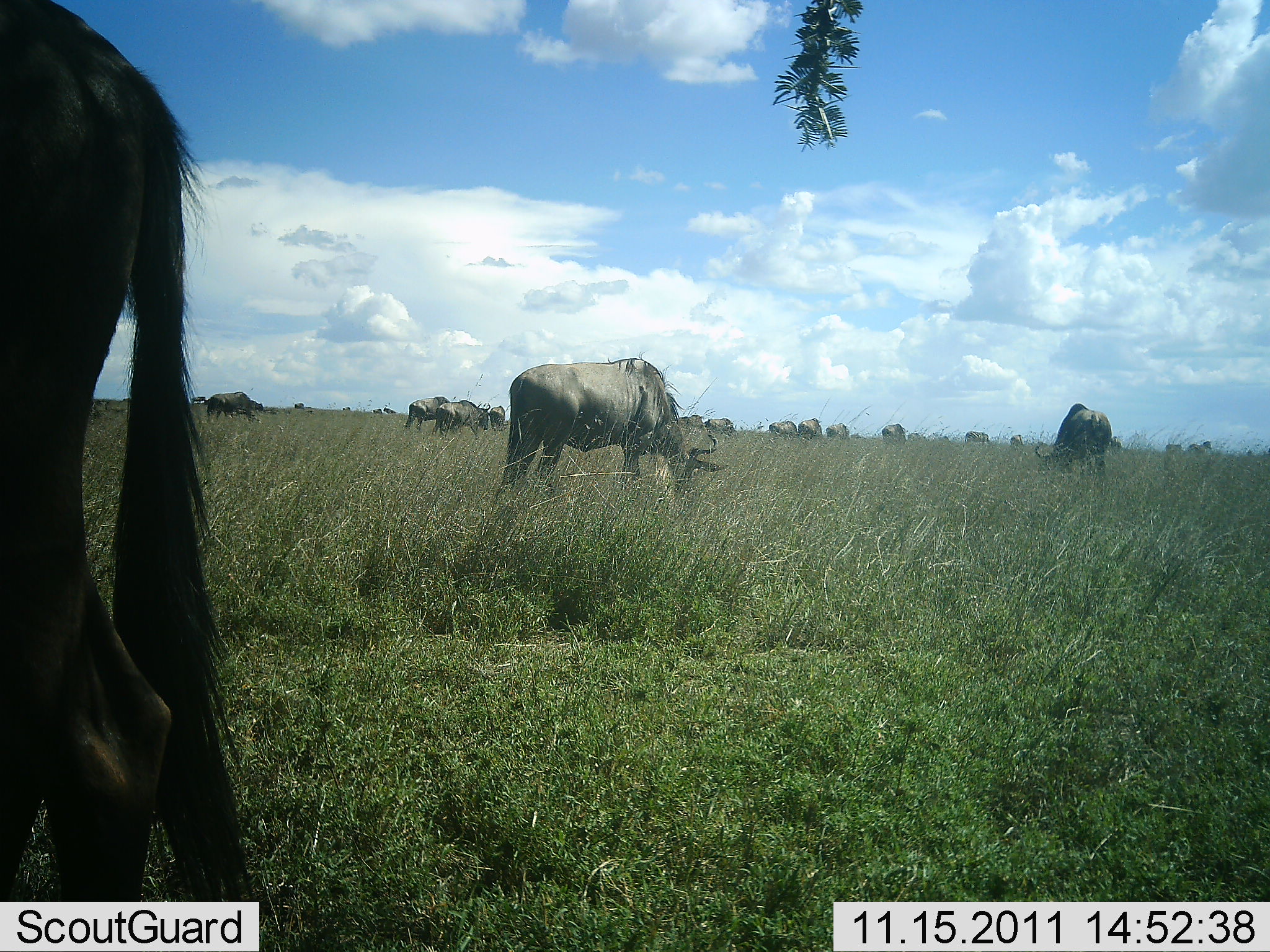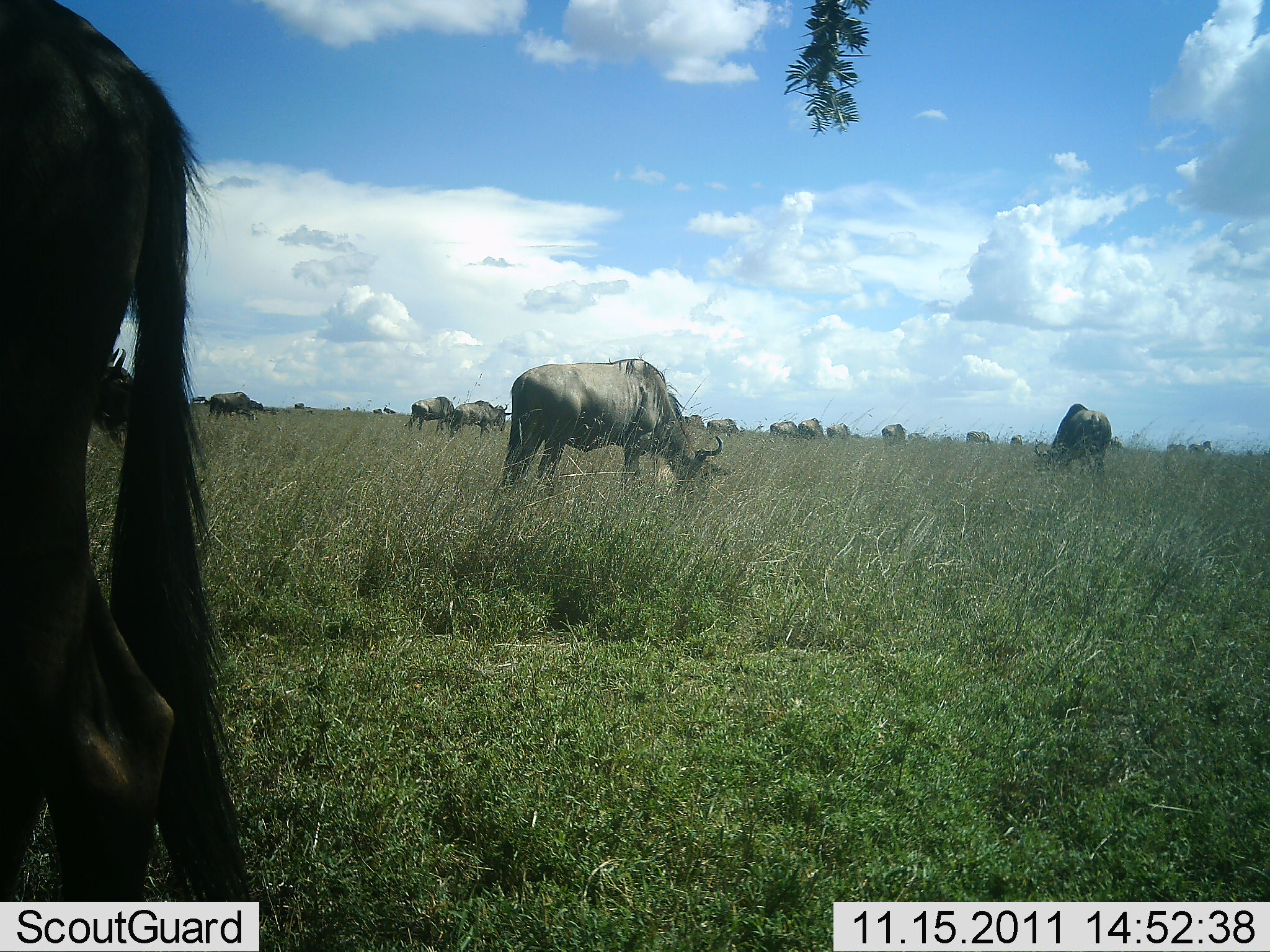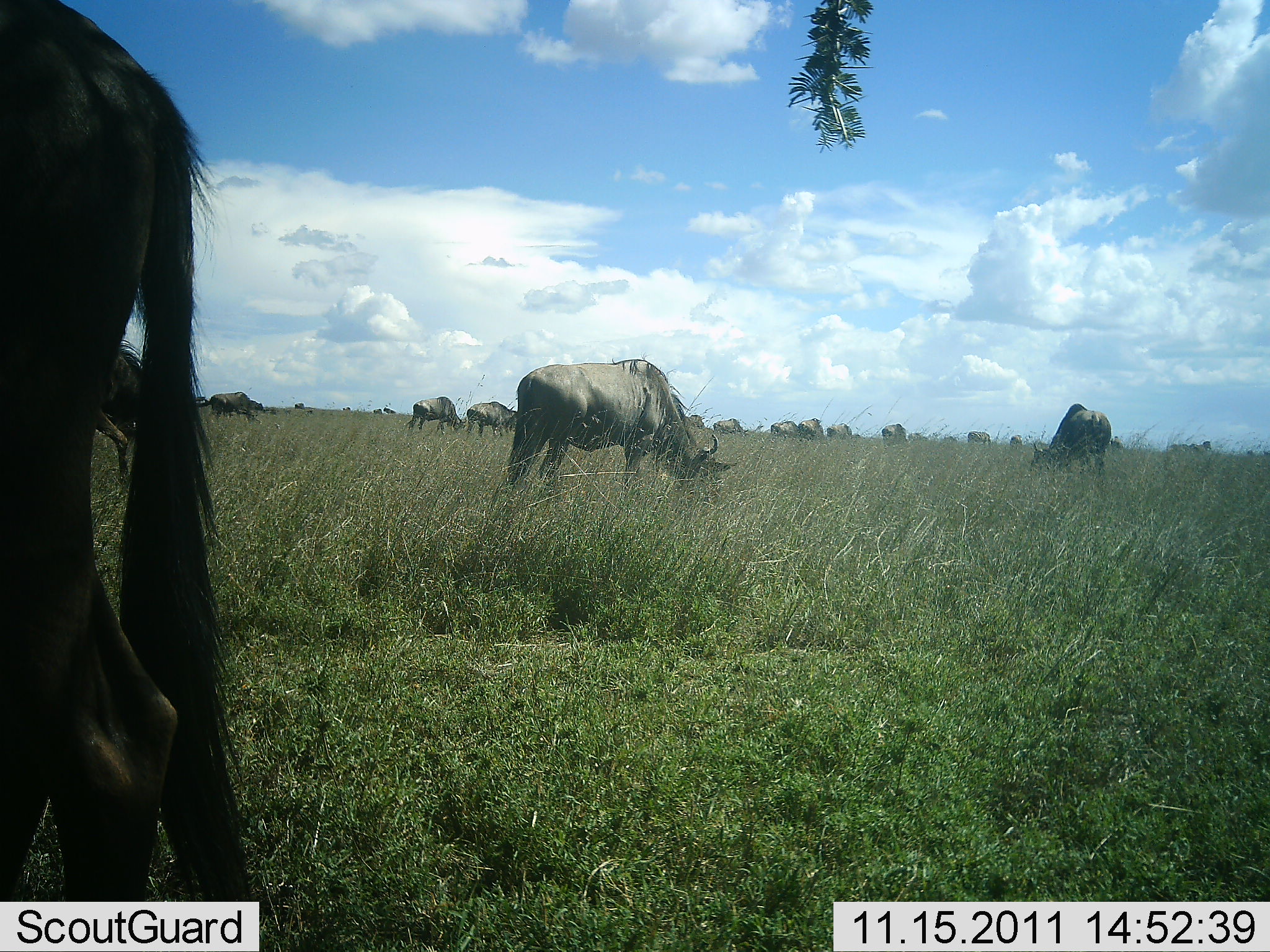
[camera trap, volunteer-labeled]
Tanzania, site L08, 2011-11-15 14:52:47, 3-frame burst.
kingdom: Animalia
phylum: Chordata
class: Mammalia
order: Artiodactyla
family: Bovidae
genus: Connochaetes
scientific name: Connochaetes taurinus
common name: blue wildebeest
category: wildebeest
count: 11-50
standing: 50%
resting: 7%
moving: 21%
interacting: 0%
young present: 0%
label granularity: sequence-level